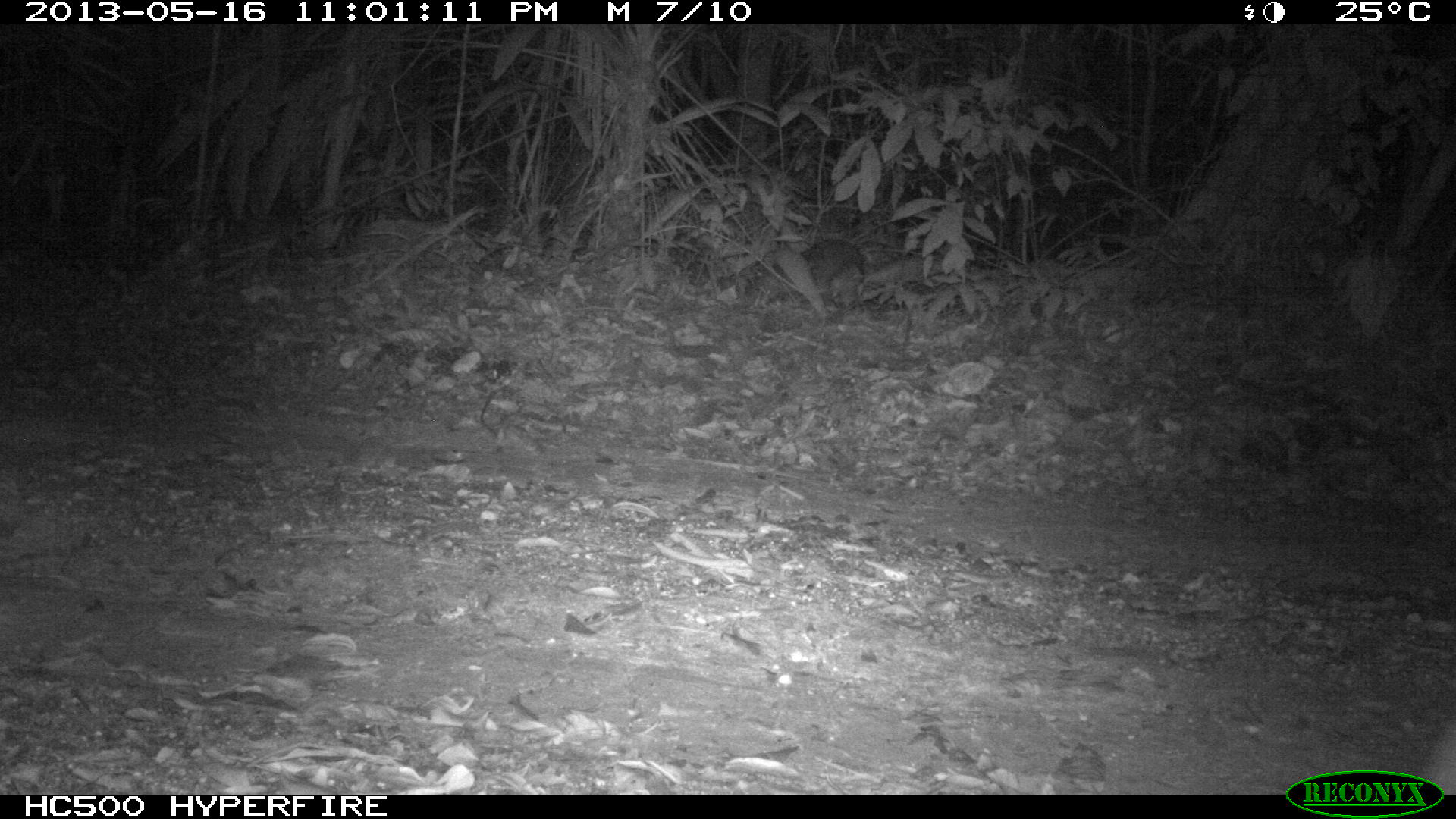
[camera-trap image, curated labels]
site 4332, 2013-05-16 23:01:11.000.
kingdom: Animalia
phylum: Chordata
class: Mammalia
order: Rodentia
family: Cuniculidae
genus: Cuniculus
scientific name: Cuniculus paca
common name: lowland paca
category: agouti paca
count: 1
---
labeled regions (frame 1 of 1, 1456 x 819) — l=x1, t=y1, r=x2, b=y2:
agouti paca: l=764, t=239, r=867, b=306